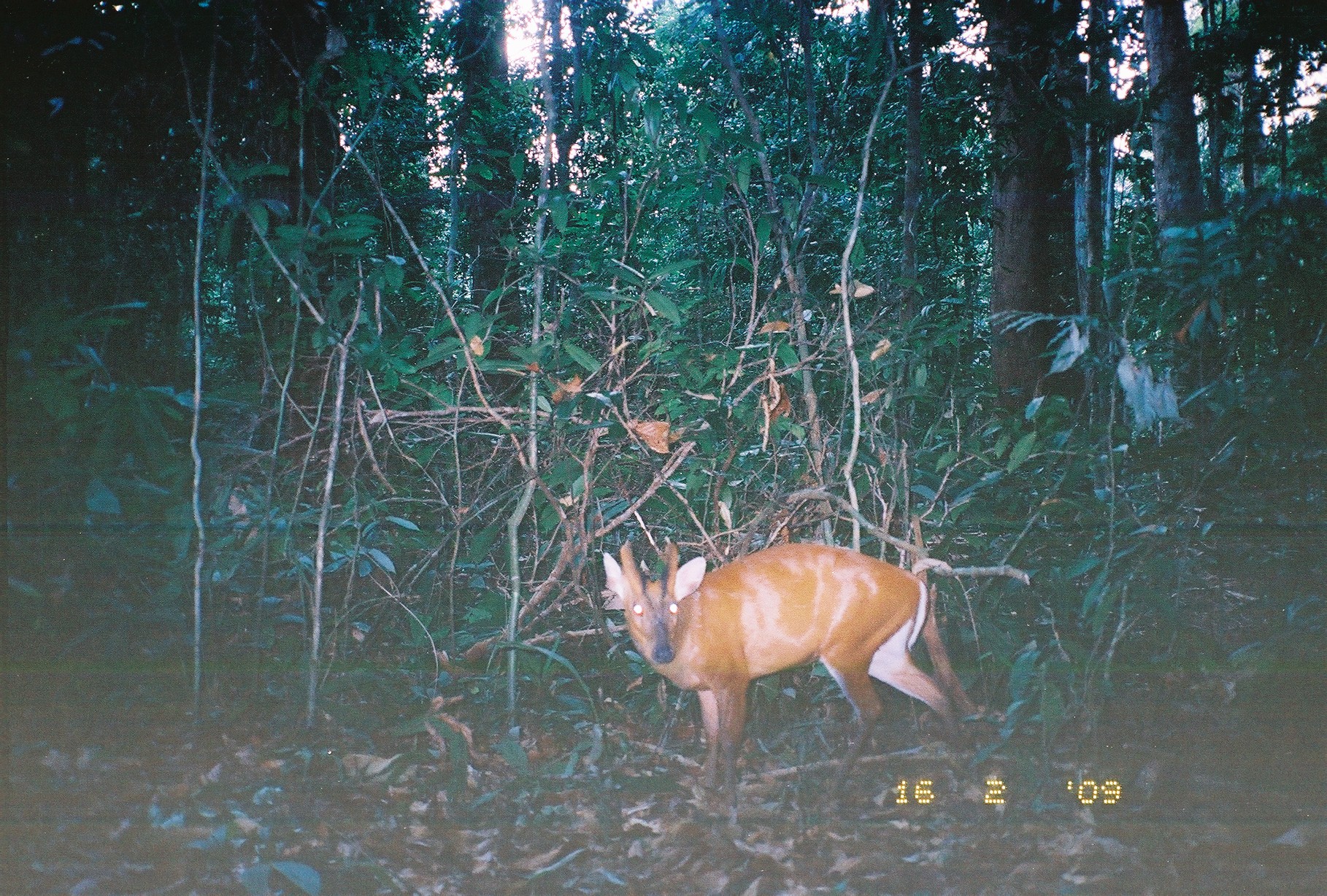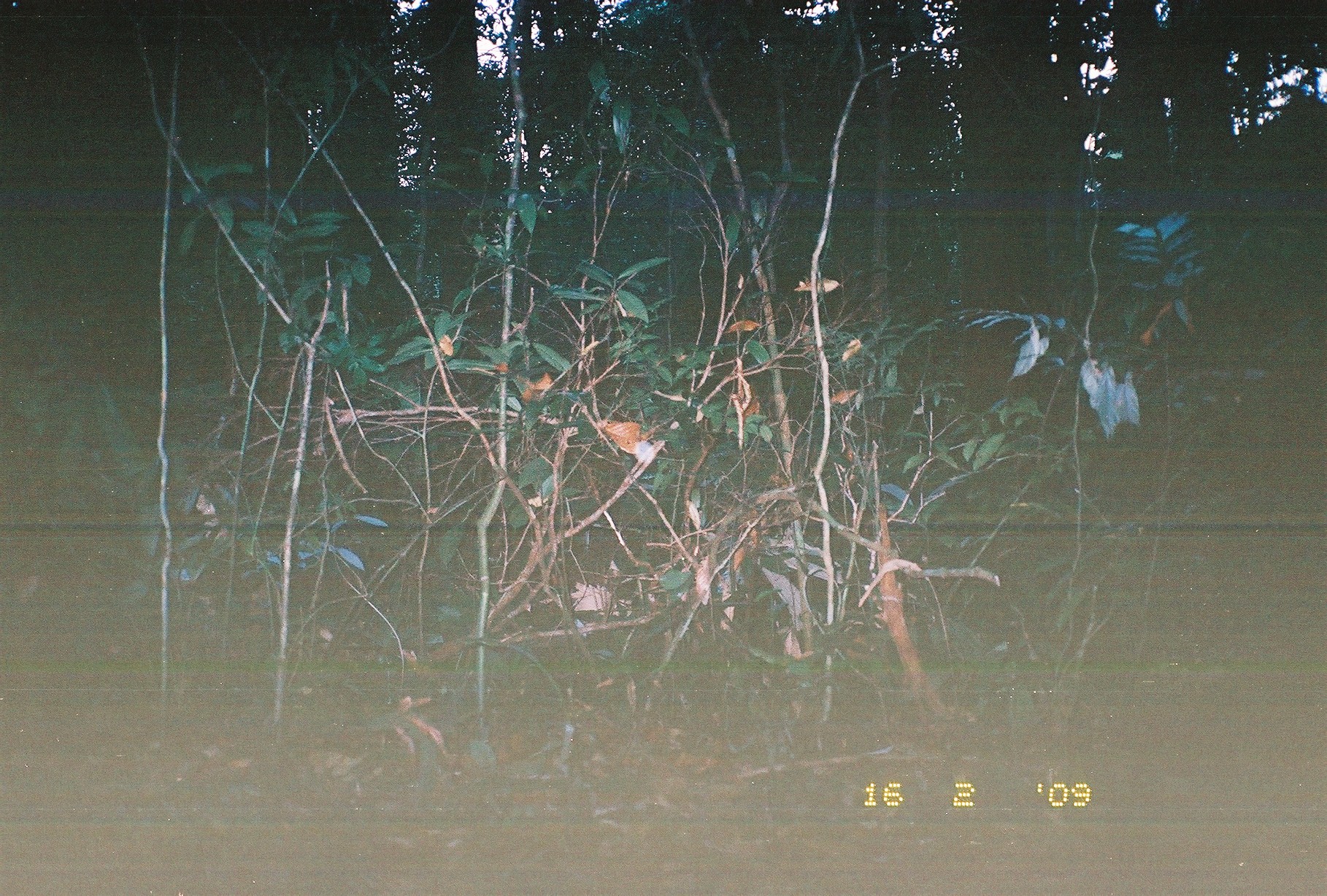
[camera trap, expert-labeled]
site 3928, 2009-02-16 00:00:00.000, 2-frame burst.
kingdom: Animalia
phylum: Chordata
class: Mammalia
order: Artiodactyla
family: Cervidae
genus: Muntiacus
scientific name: Muntiacus muntjak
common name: southern red muntjac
Muntiacus muntjak (southern red muntjac), count 1.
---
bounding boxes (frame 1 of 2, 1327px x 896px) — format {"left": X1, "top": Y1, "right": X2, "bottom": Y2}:
muntiacus muntjak: {"left": 601, "top": 539, "right": 968, "bottom": 811}